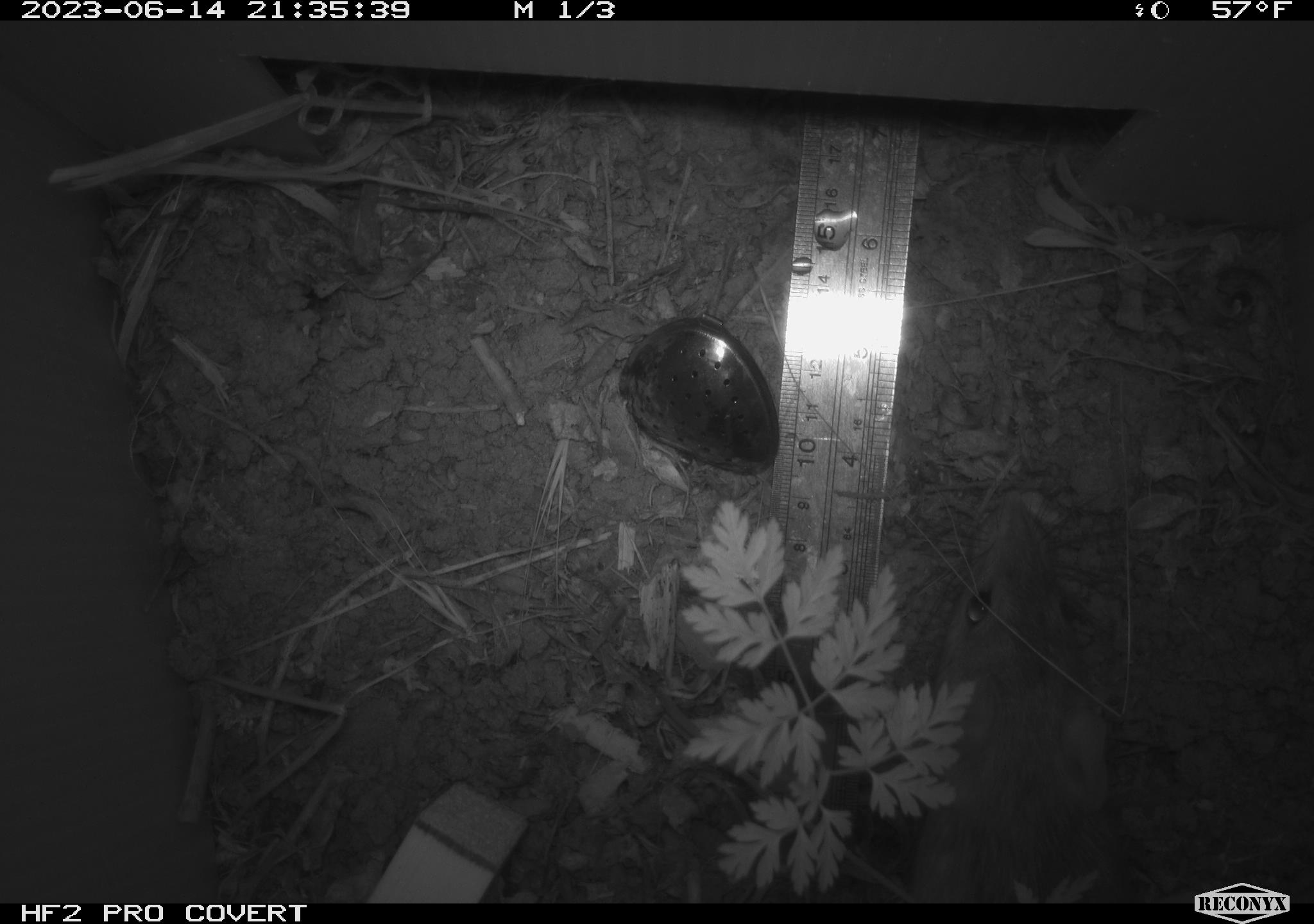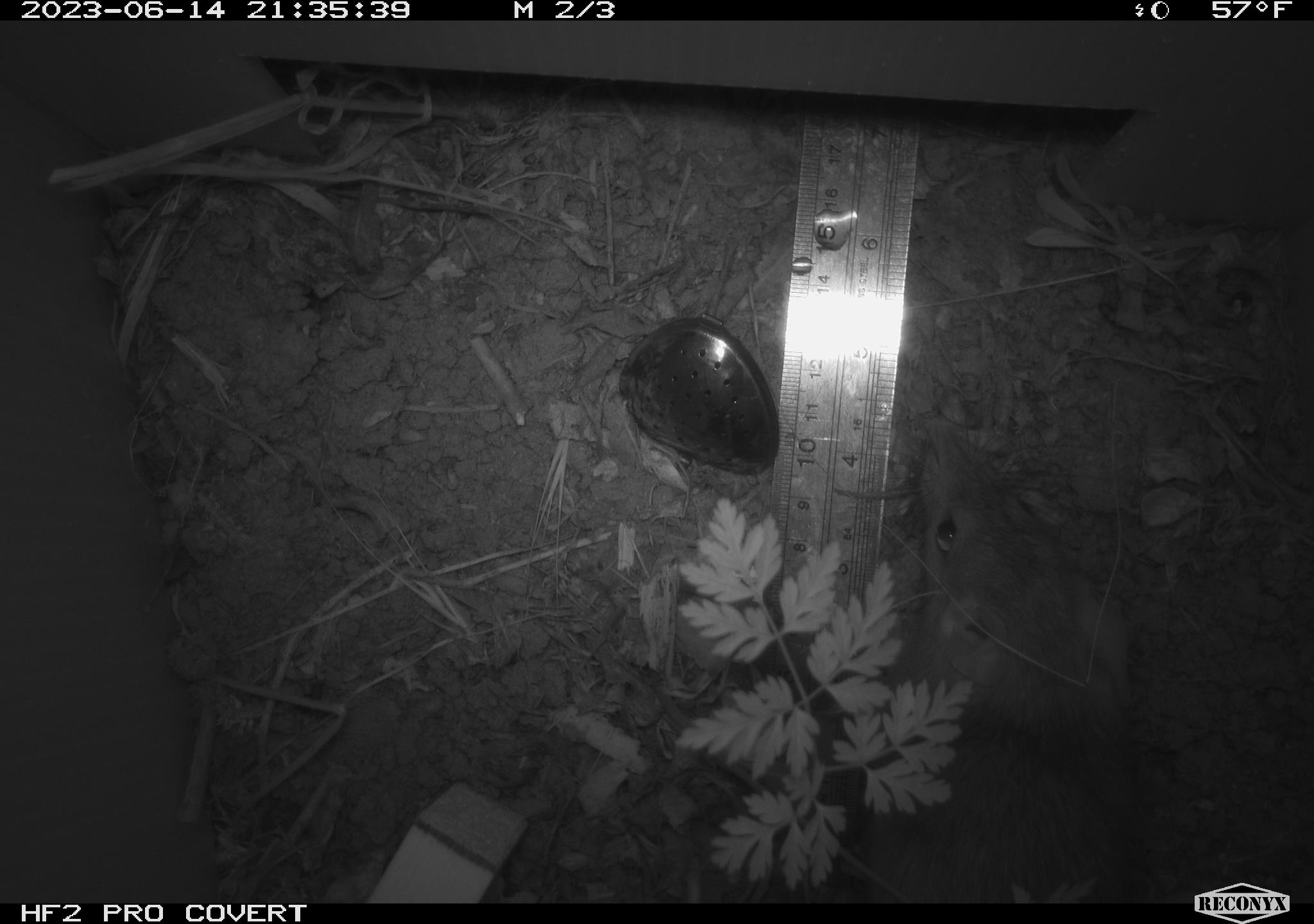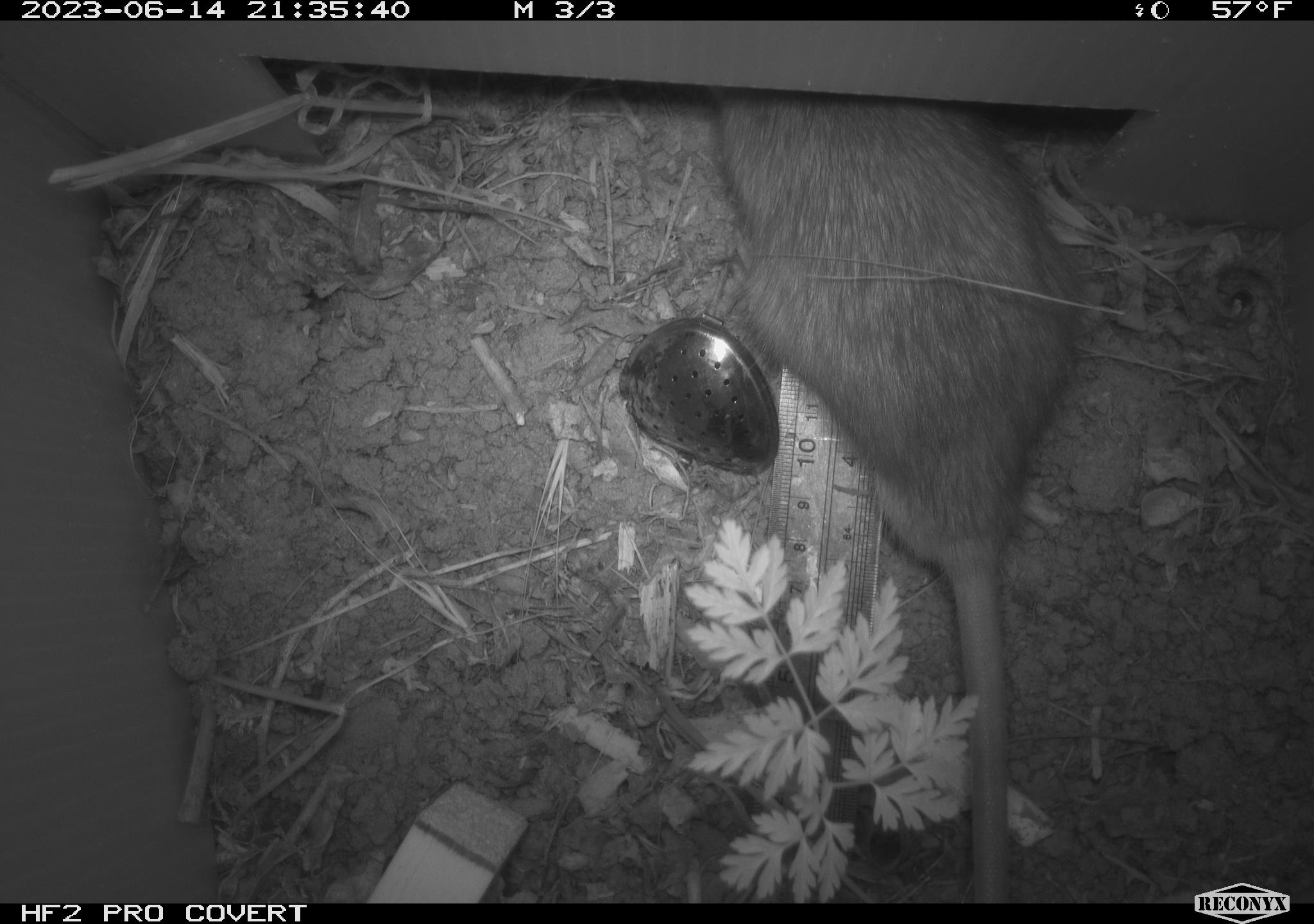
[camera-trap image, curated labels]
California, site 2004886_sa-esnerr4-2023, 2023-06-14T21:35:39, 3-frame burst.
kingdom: Animalia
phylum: Chordata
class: Mammalia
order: Rodentia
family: Muridae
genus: Rattus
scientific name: Rattus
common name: rat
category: rattus species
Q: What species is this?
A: Rattus species (rat) (Rattus).